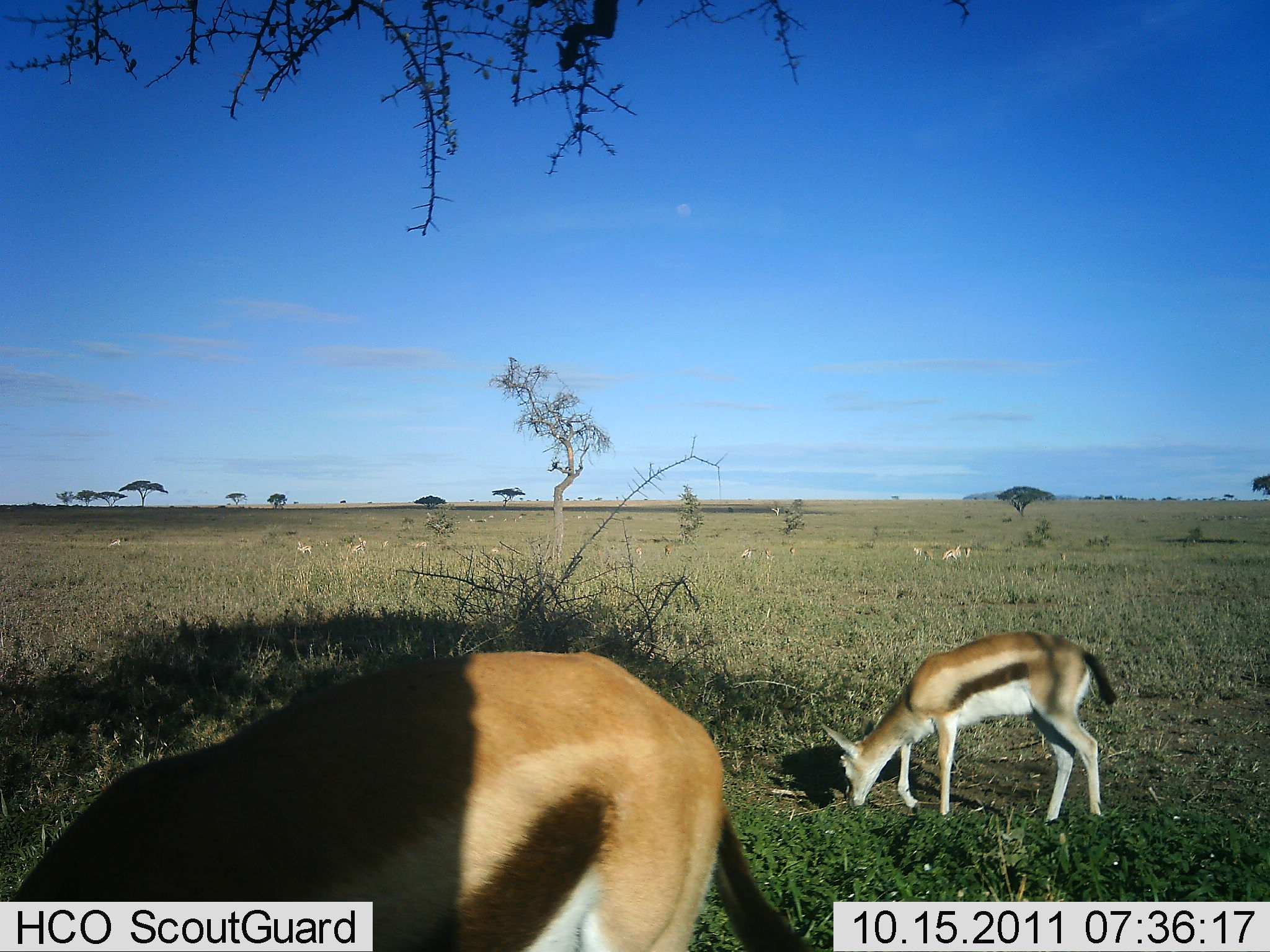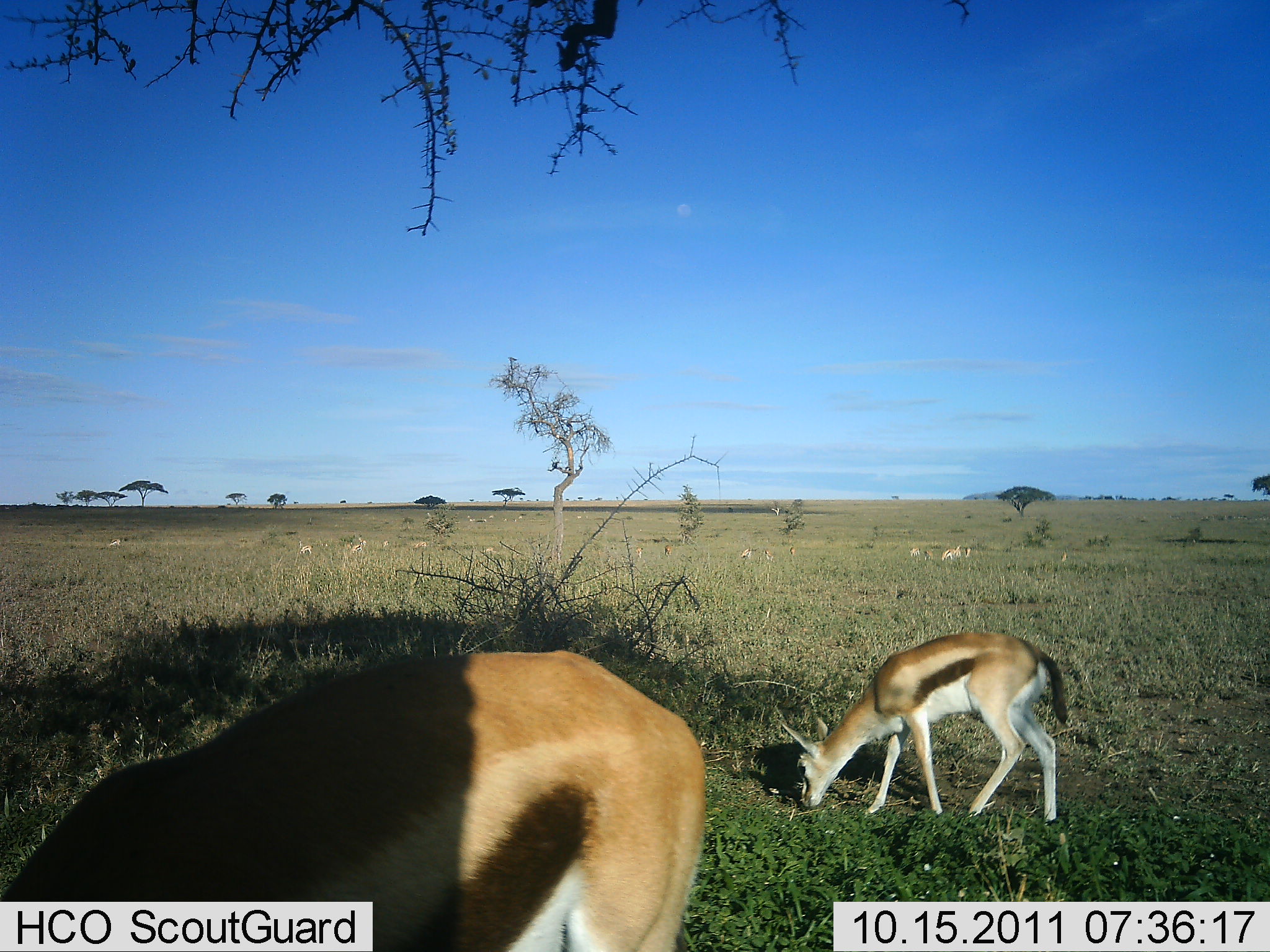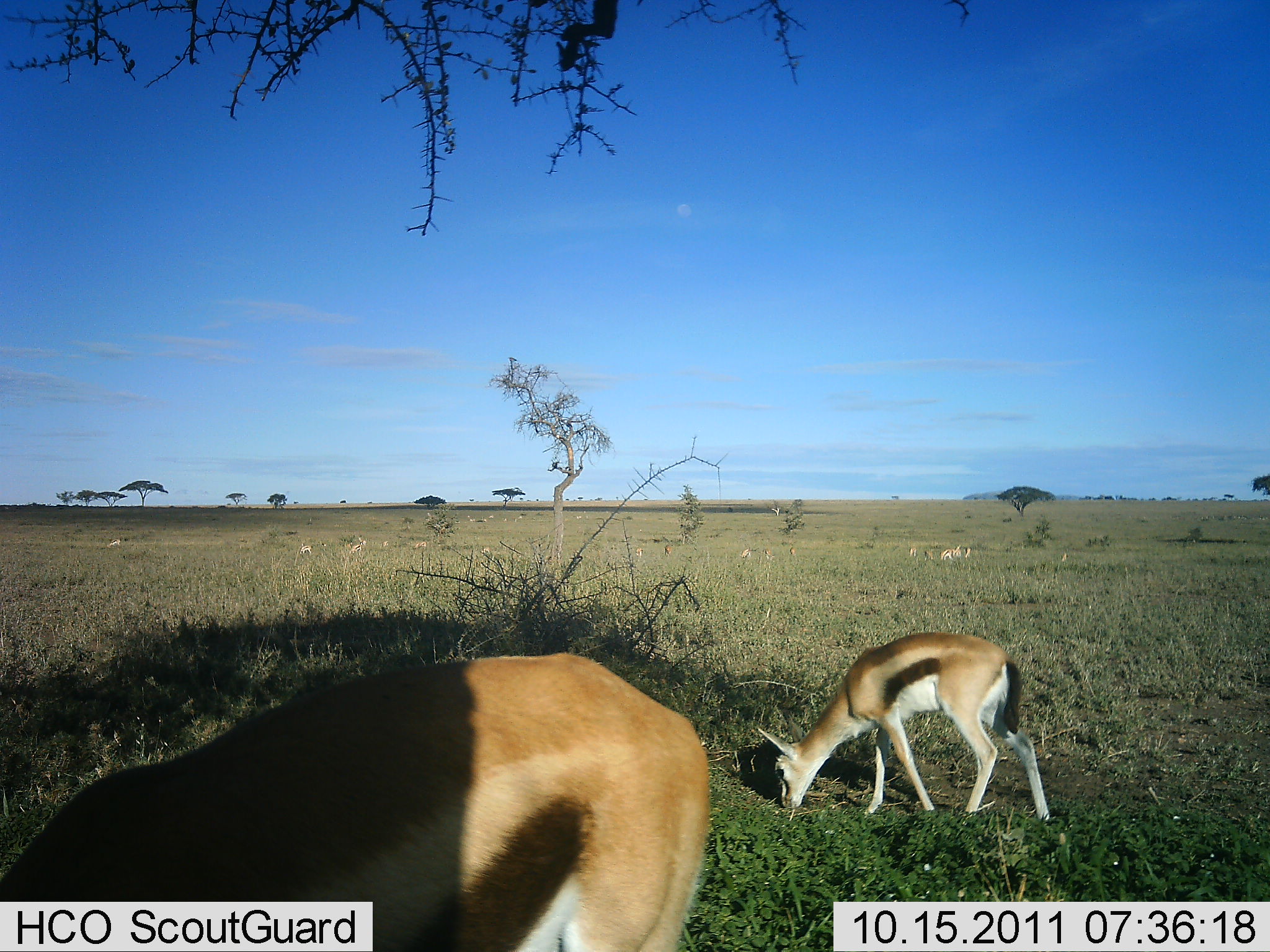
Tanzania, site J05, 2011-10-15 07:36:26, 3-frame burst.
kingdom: Animalia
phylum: Chordata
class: Mammalia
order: Artiodactyla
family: Bovidae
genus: Eudorcas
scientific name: Eudorcas thomsonii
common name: thomson's gazelle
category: gazellethomsons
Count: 2.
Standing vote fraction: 33%.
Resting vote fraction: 0%.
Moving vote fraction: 33%.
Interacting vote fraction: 0%.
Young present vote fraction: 8%.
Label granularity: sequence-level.